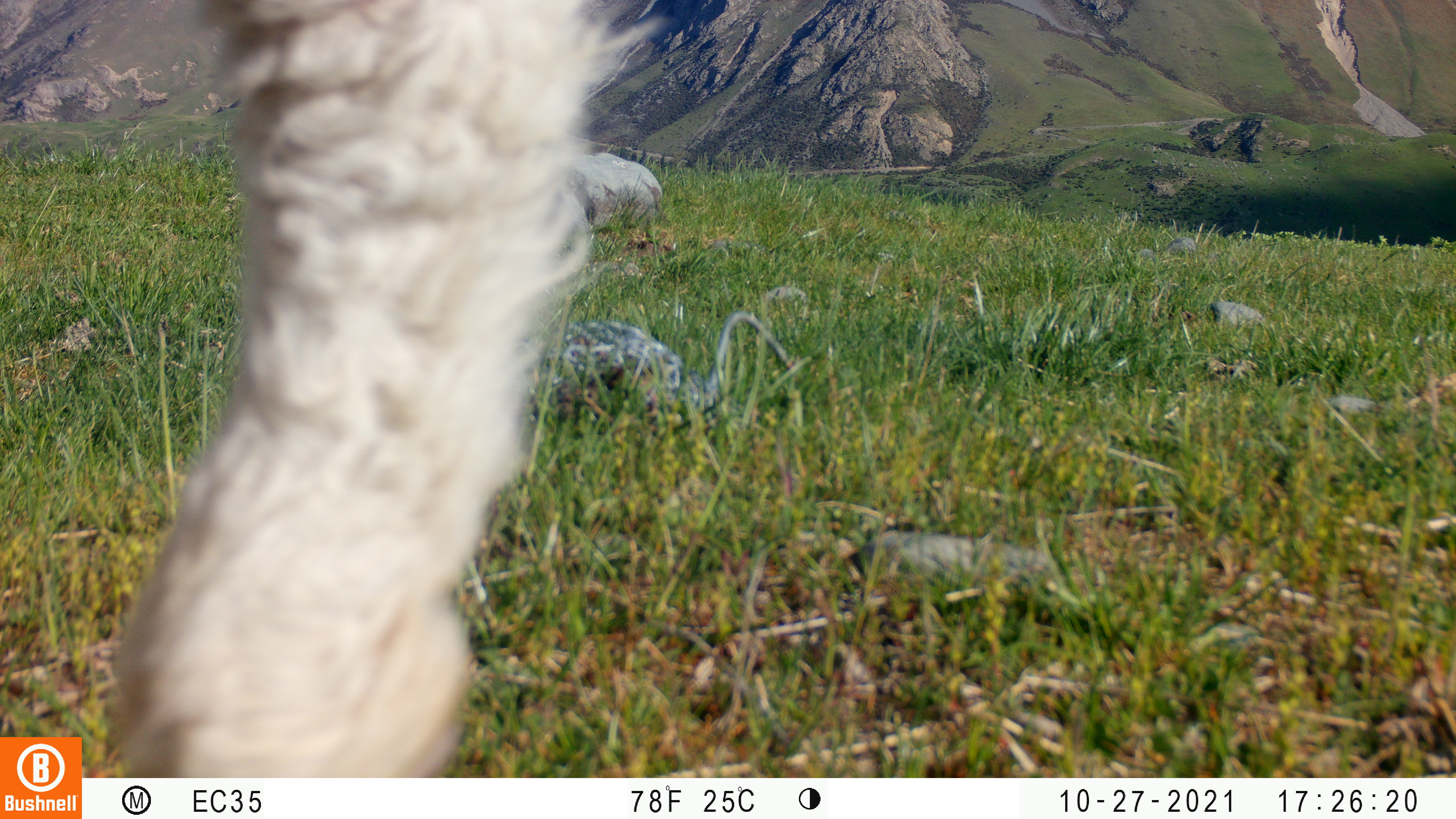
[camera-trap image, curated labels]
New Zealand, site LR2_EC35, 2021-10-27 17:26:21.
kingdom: Animalia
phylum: Chordata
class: Mammalia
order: Artiodactyla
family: Bovidae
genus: Bos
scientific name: Bos taurus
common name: domestic cow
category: cow